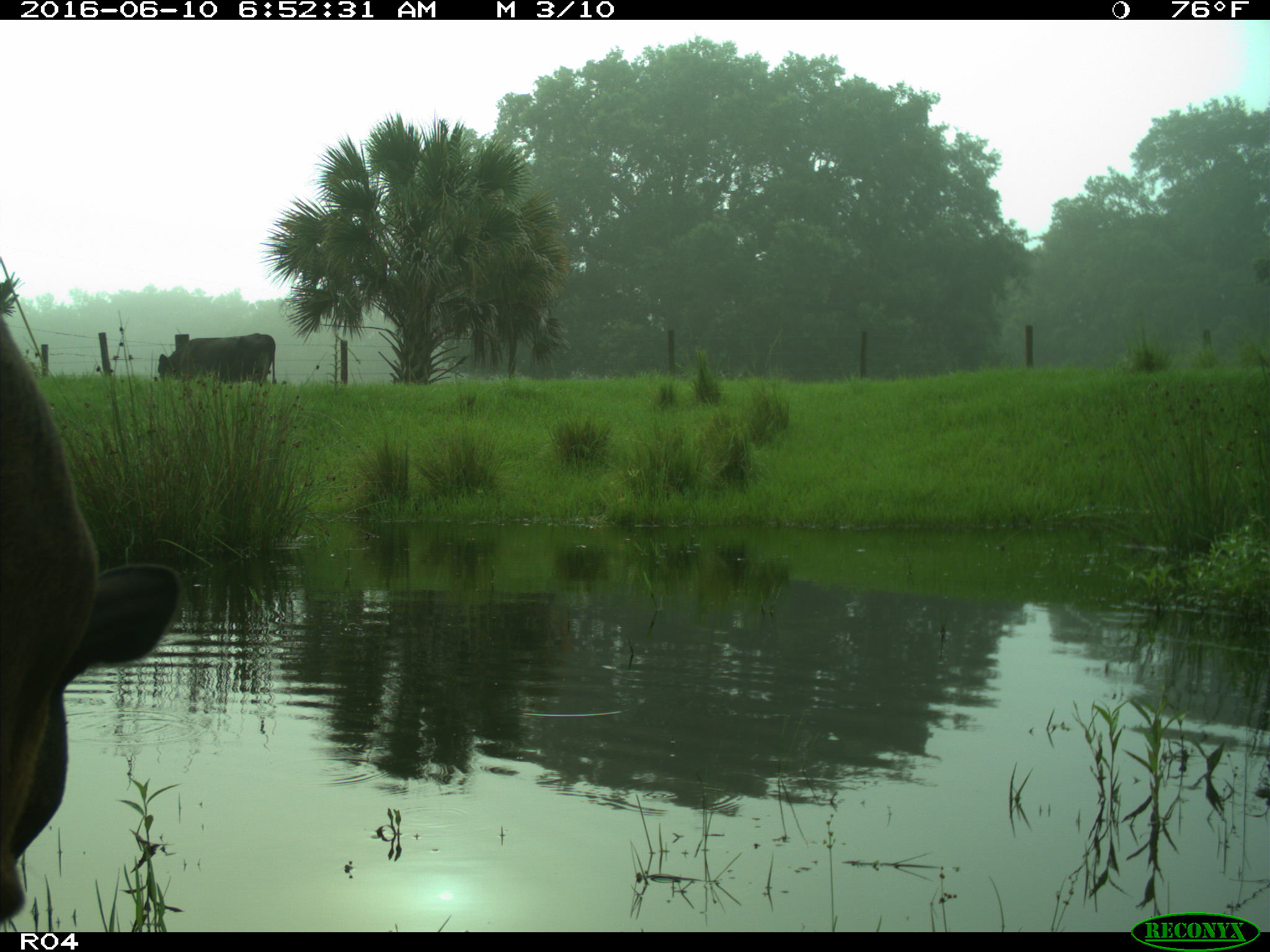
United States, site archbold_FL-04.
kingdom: Animalia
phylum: Chordata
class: Mammalia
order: Artiodactyla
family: Bovidae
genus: Bos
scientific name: Bos taurus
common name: domestic cow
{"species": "Bos taurus (domestic cow)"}